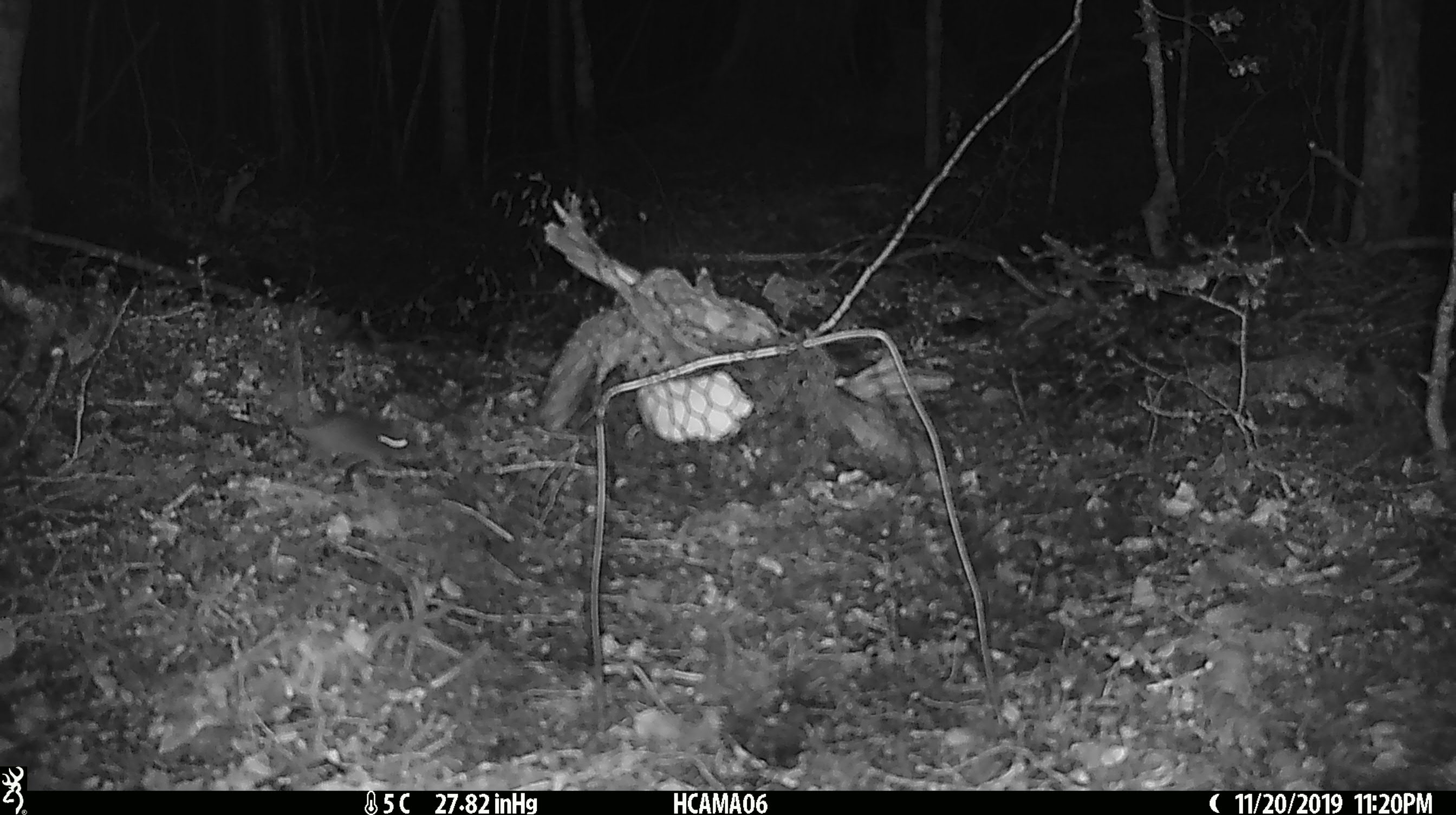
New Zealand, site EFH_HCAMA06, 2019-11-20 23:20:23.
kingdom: Animalia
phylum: Chordata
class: Mammalia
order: Rodentia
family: Muridae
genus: Mus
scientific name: Mus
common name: mouse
Mouse (Mus).